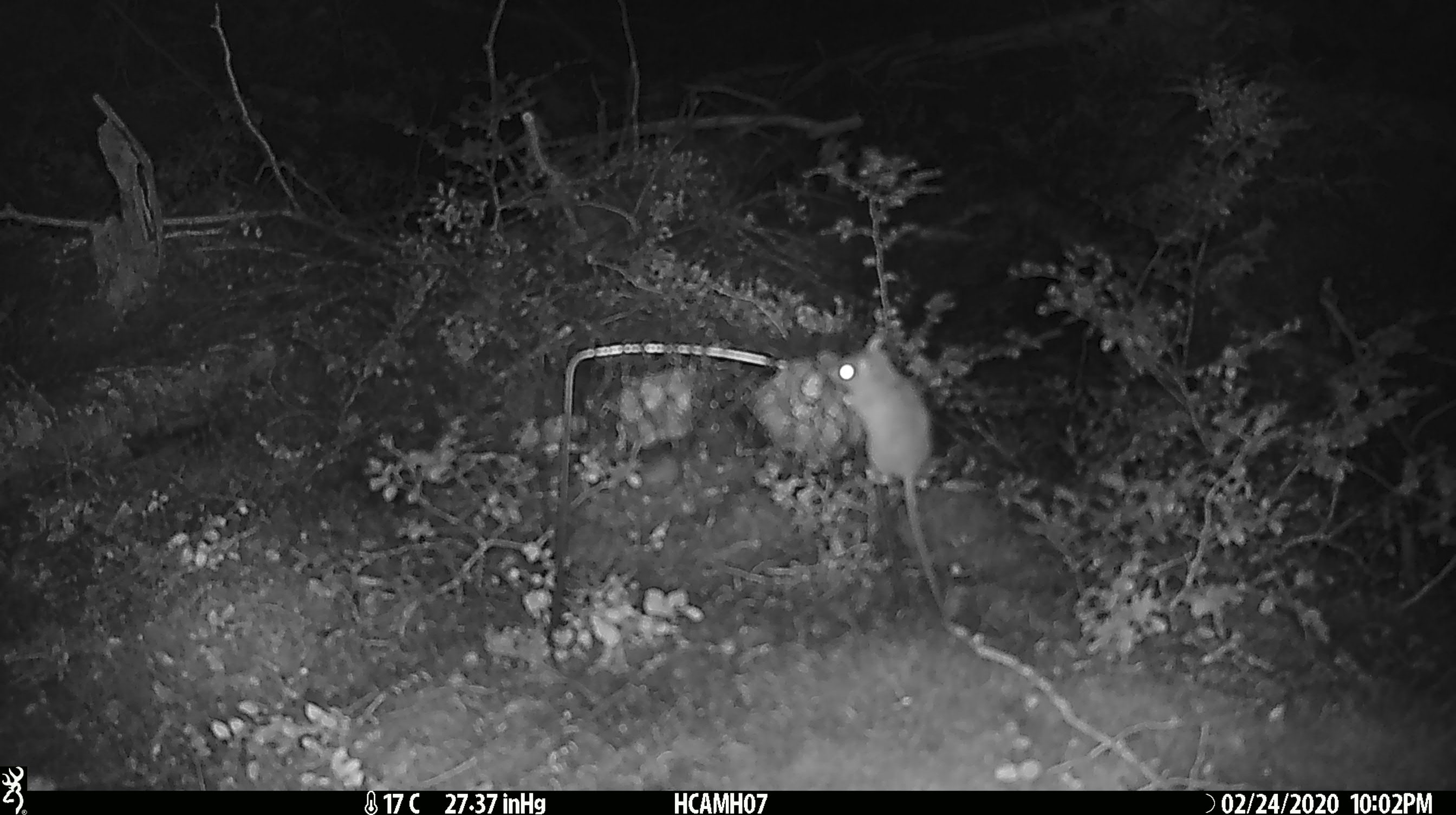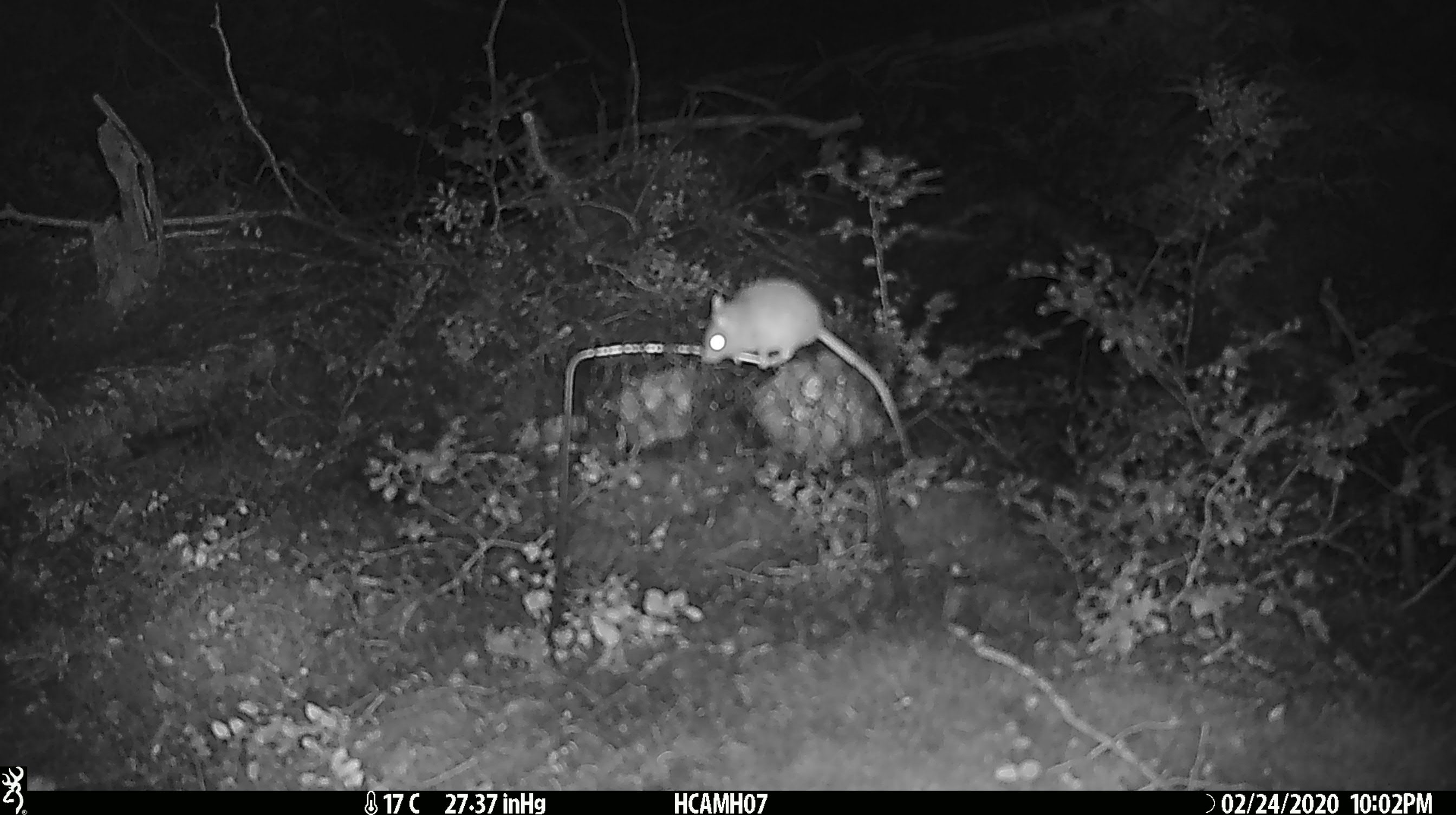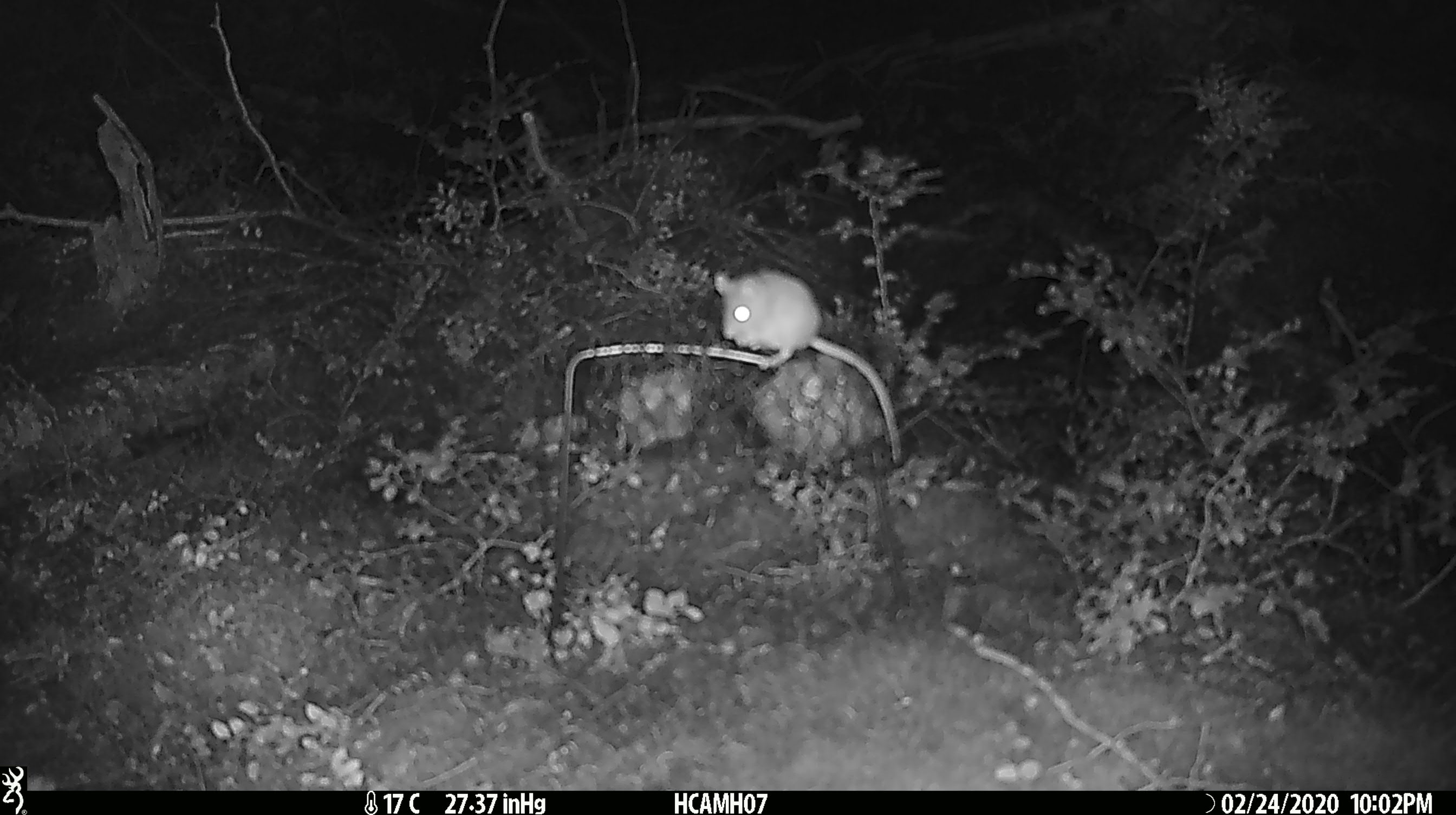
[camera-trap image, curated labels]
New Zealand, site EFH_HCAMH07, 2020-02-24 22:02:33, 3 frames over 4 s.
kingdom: Animalia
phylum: Chordata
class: Mammalia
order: Rodentia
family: Muridae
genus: Mus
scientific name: Mus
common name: mouse